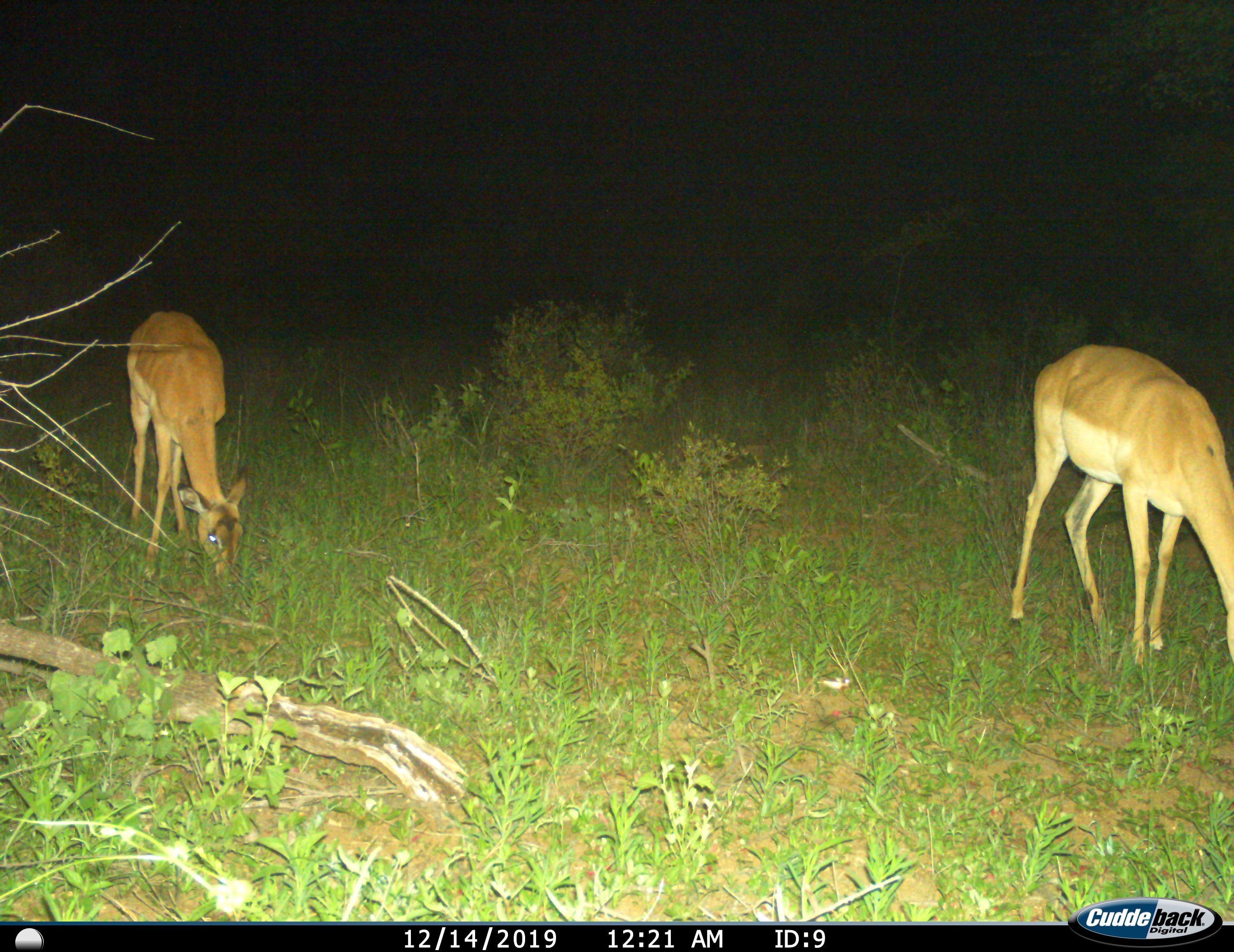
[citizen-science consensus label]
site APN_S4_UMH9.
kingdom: Animalia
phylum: Chordata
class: Mammalia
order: Artiodactyla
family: Bovidae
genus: Aepyceros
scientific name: Aepyceros melampus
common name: impala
Impala (Aepyceros melampus), count 2. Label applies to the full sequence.